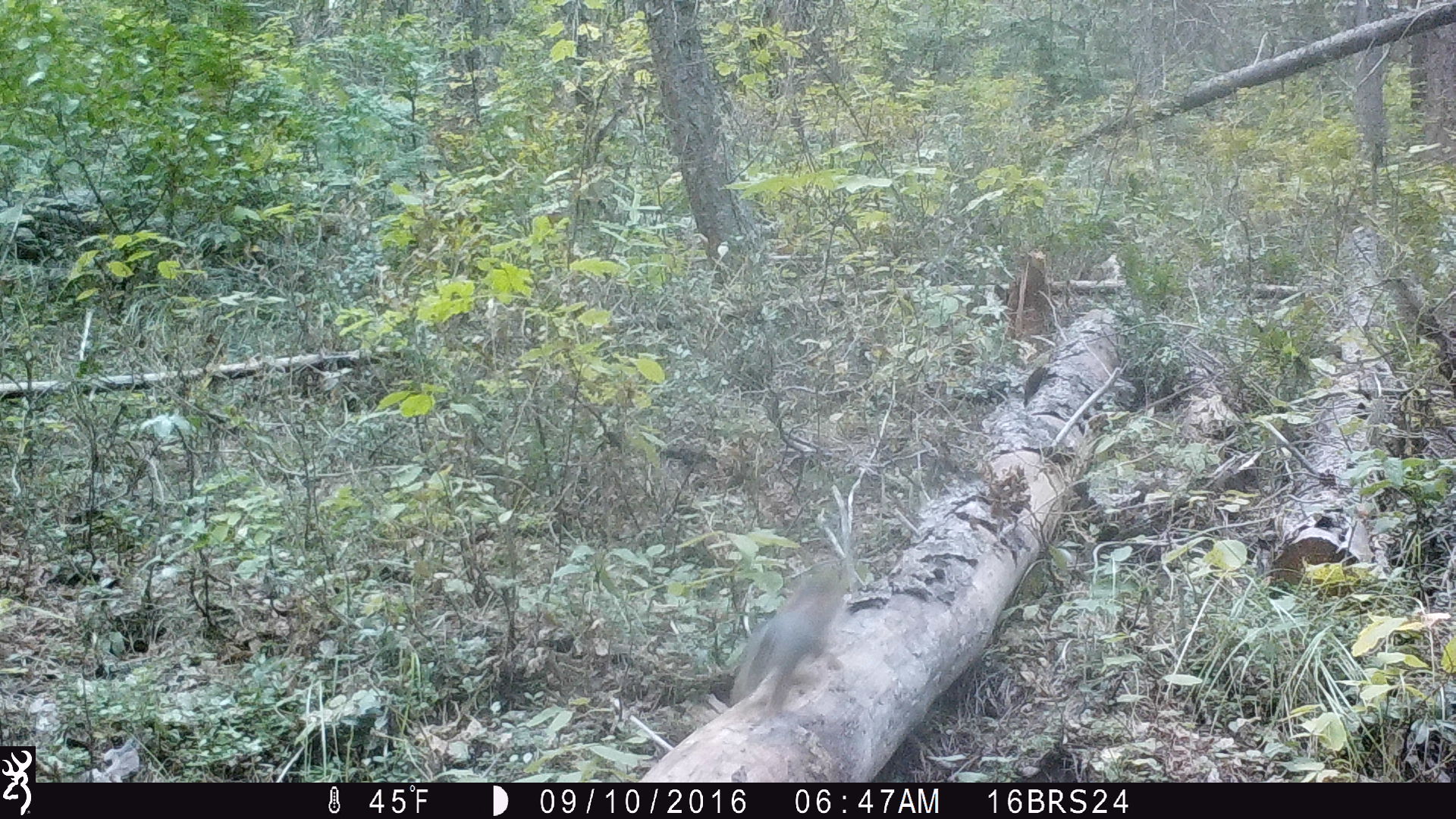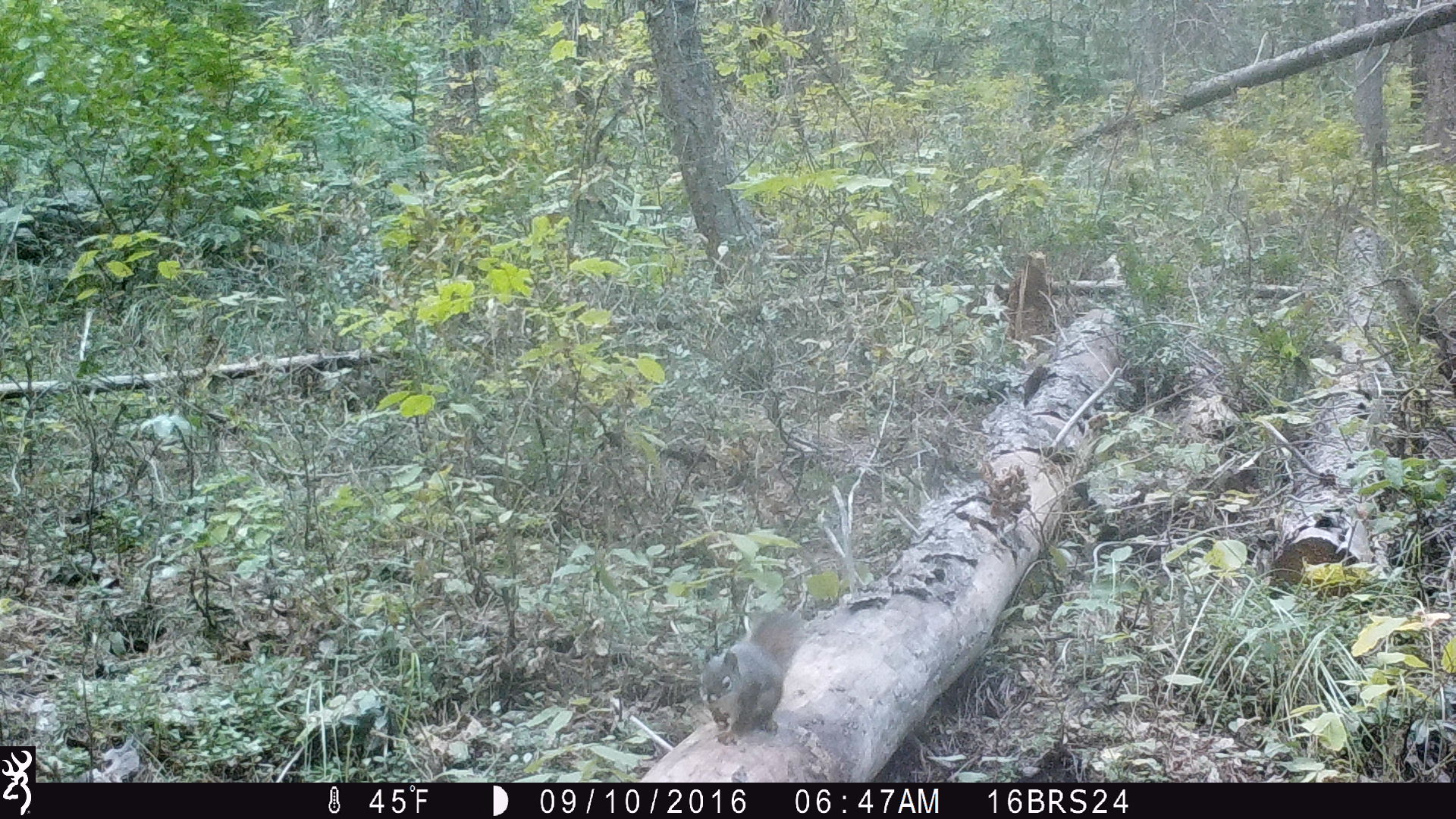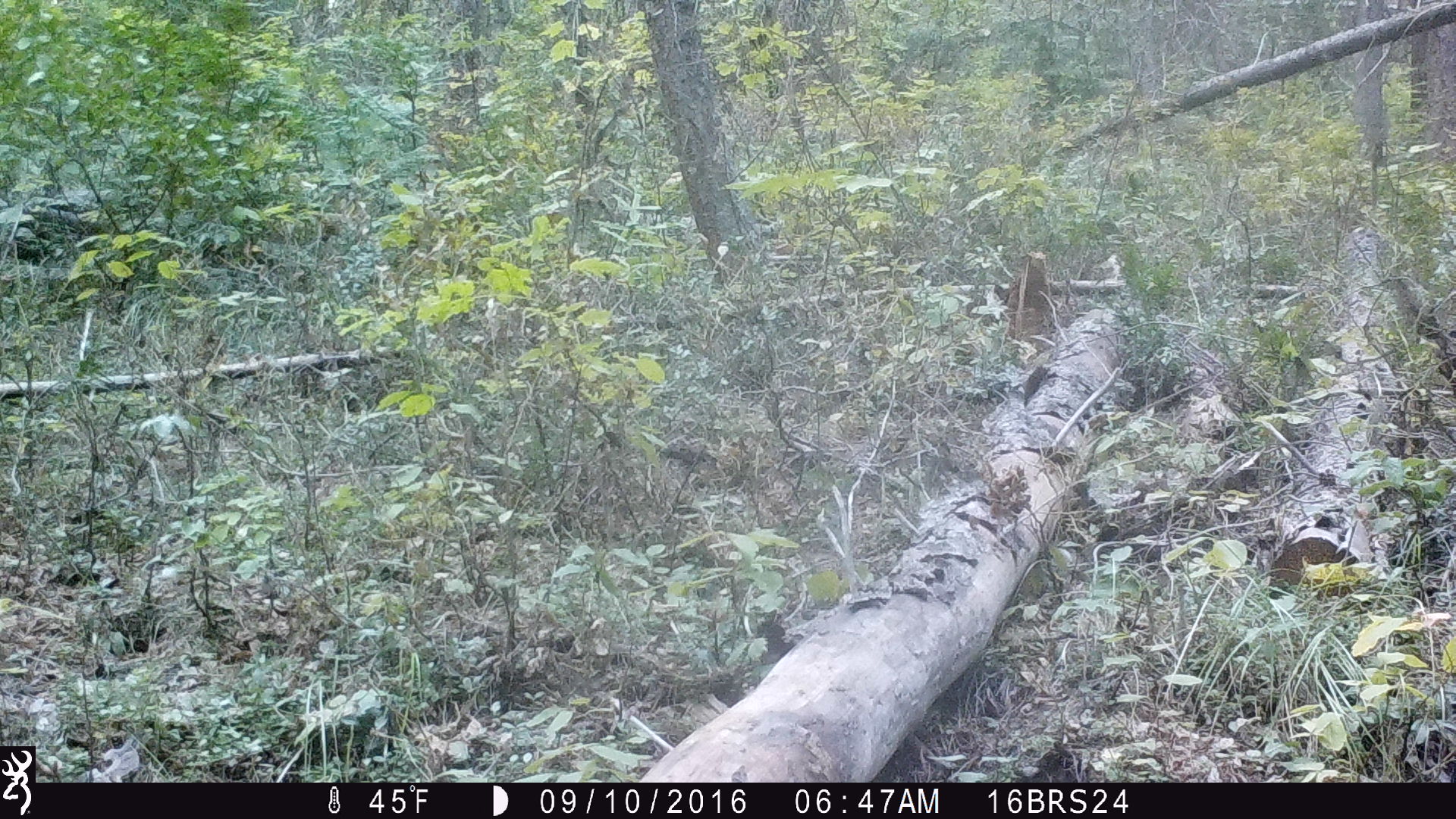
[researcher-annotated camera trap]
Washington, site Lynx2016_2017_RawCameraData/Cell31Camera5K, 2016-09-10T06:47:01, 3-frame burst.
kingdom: Animalia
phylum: Chordata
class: Mammalia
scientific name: Mammalia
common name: small mammal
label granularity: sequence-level